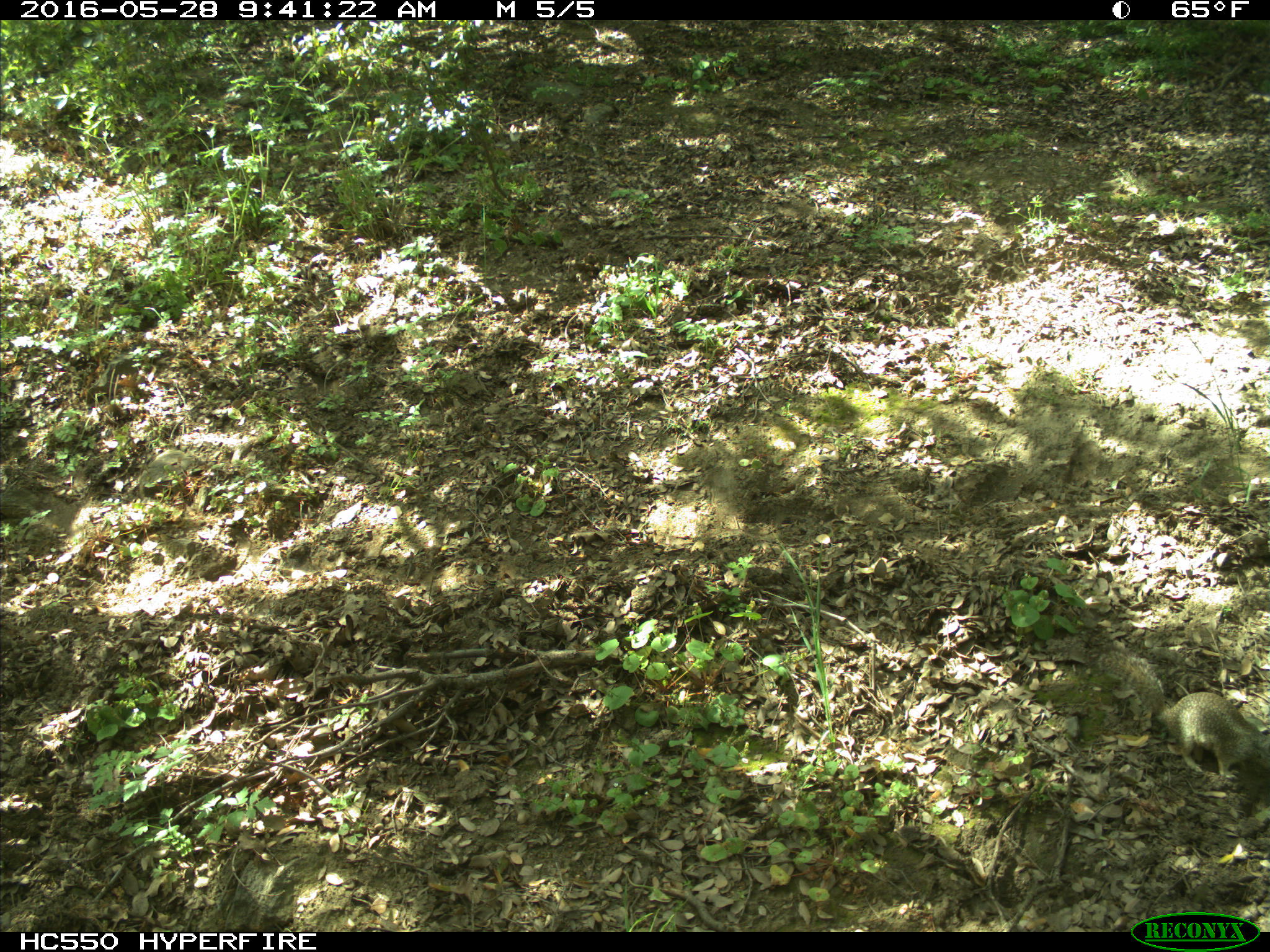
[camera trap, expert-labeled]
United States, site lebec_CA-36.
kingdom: Animalia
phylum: Chordata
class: Mammalia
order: Rodentia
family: Sciuridae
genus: Otospermophilus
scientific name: Otospermophilus beecheyi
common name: california ground squirrel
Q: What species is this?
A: Otospermophilus beecheyi (california ground squirrel).